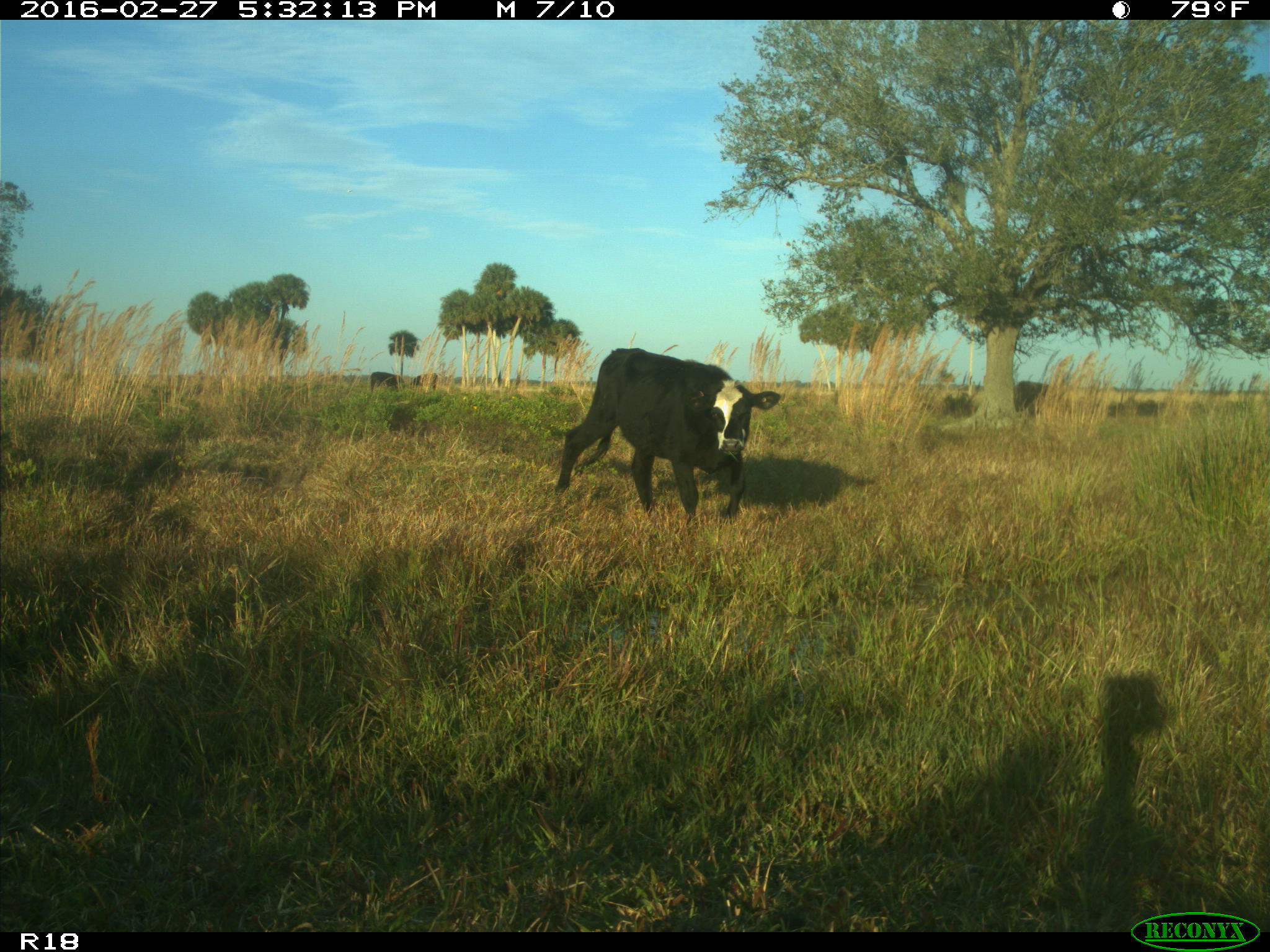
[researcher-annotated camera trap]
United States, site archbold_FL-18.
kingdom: Animalia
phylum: Chordata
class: Mammalia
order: Artiodactyla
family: Bovidae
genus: Bos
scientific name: Bos taurus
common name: domestic cow